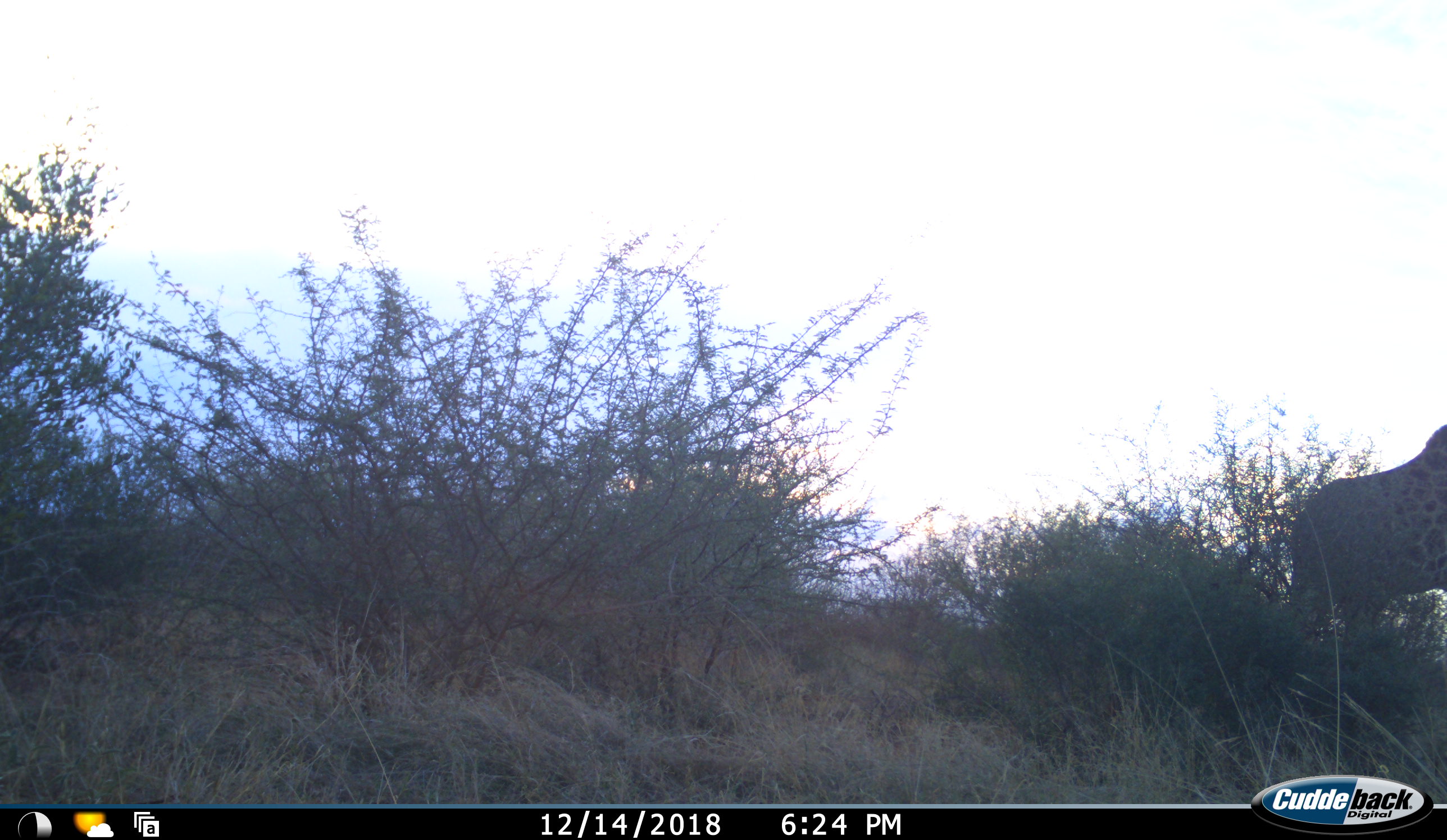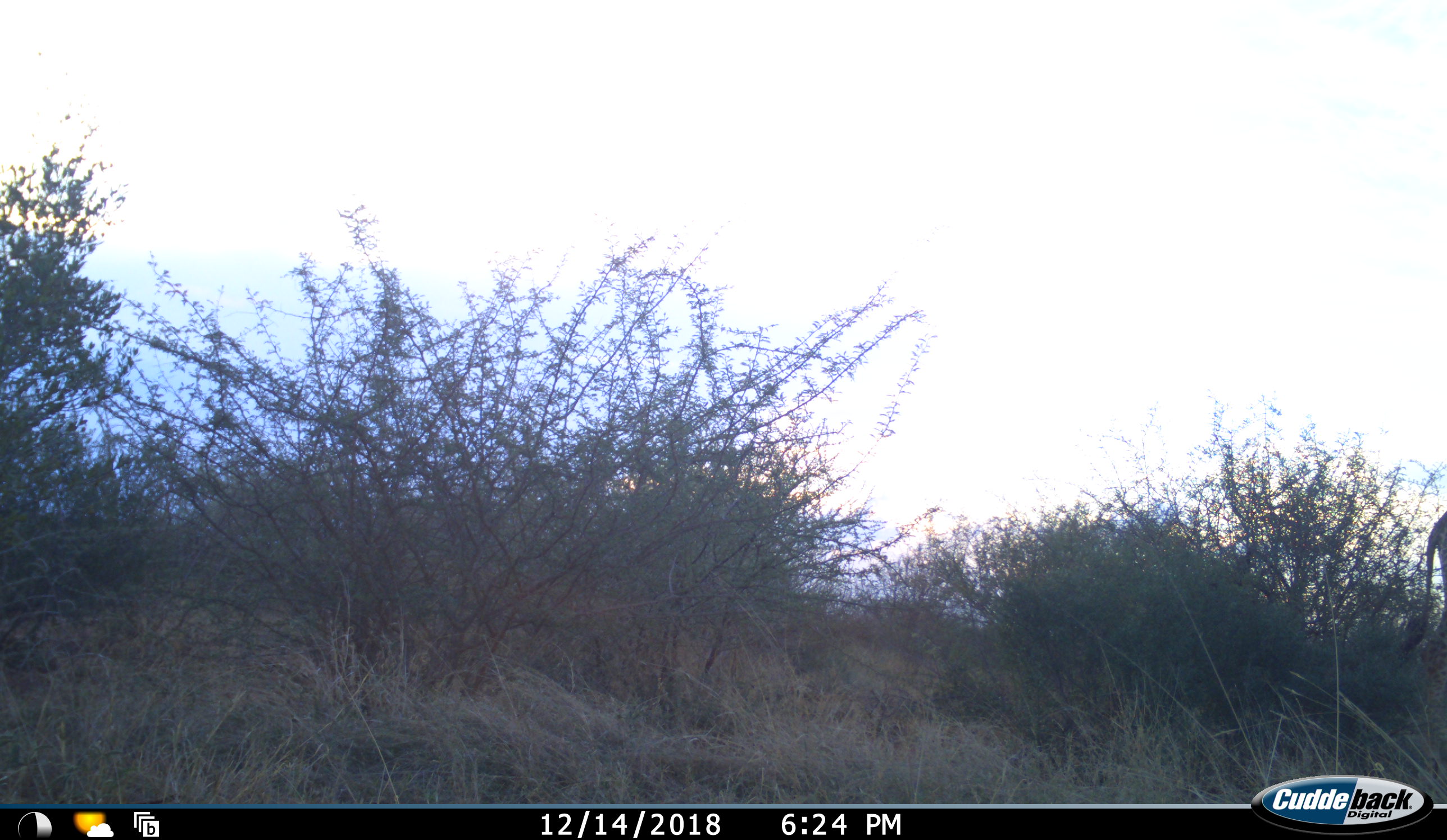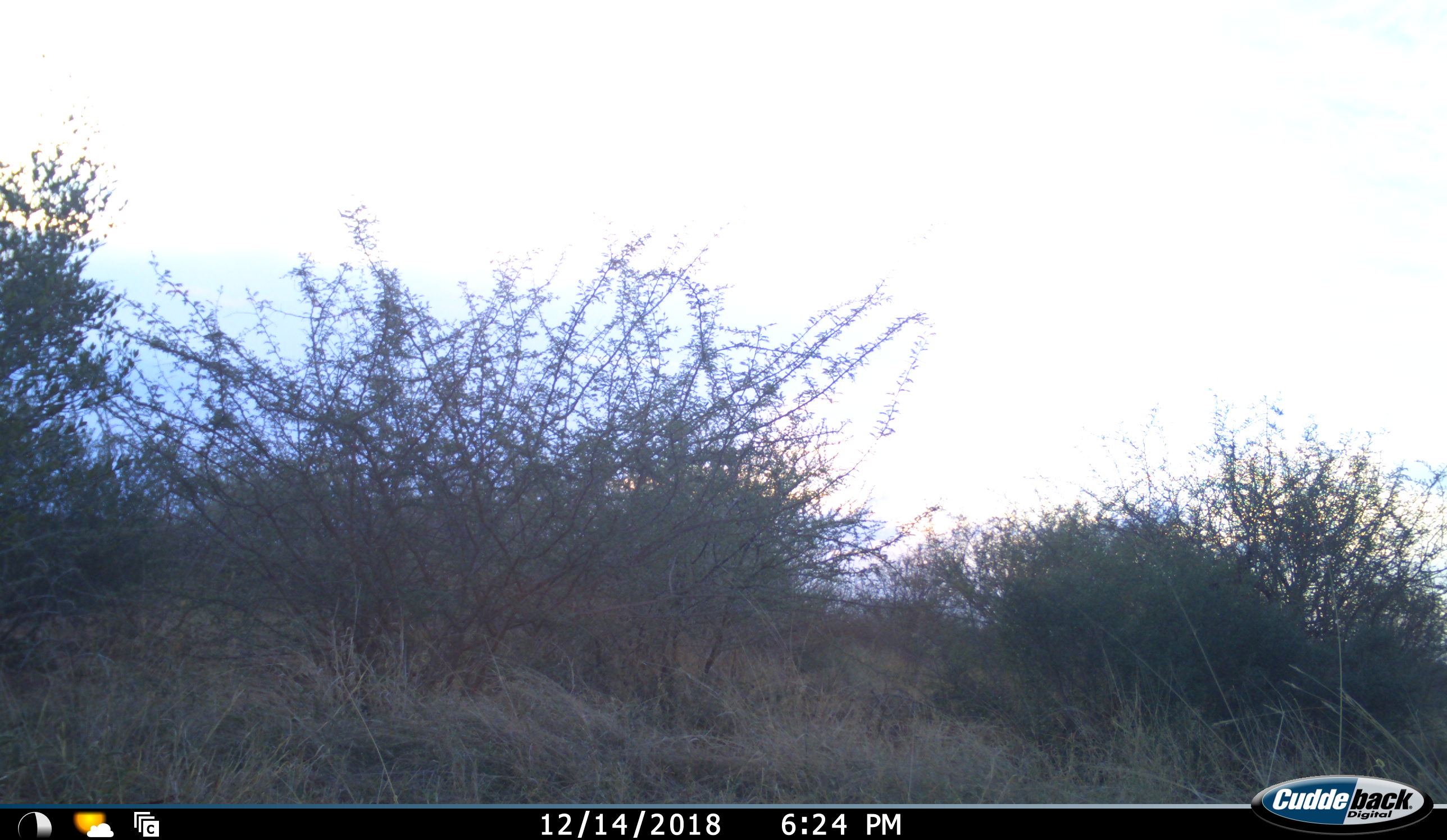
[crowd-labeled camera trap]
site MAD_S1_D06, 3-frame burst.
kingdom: Animalia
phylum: Chordata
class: Mammalia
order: Artiodactyla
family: Giraffidae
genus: Giraffa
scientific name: Giraffa camelopardalis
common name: giraffe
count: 1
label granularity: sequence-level